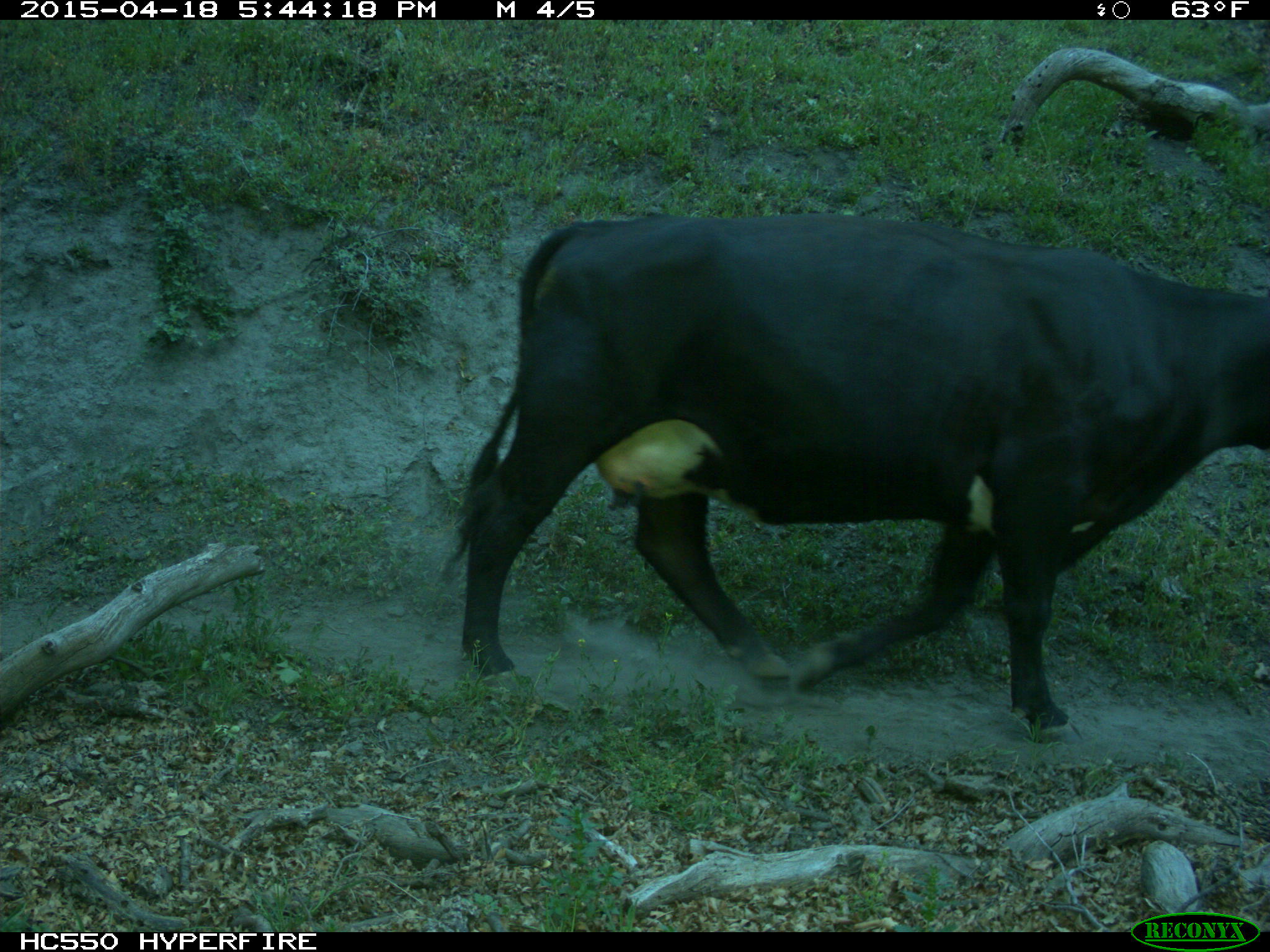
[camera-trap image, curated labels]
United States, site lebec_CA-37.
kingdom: Animalia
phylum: Chordata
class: Mammalia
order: Artiodactyla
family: Bovidae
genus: Bos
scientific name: Bos taurus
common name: domestic cow